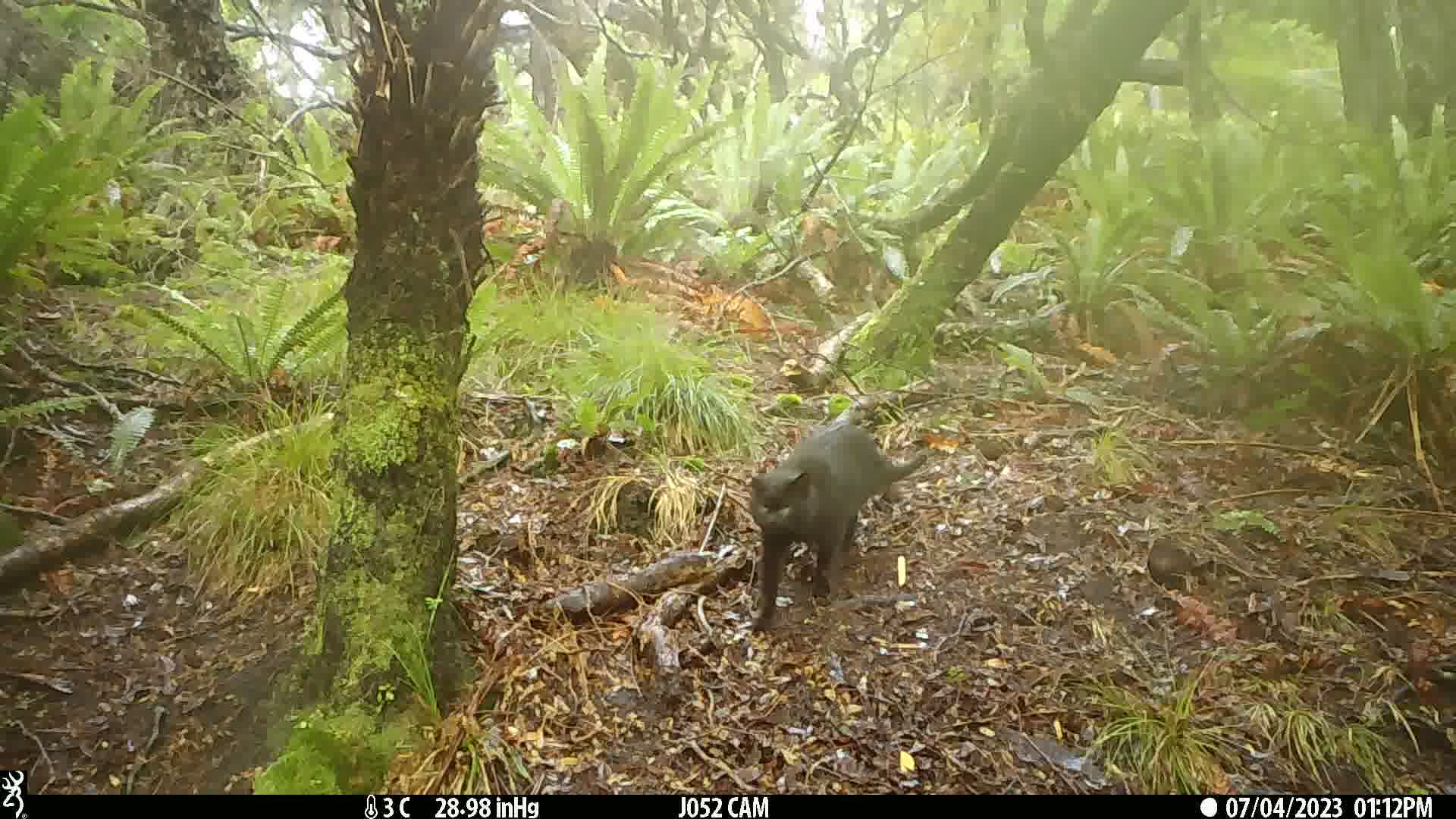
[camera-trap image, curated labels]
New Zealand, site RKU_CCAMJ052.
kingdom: Animalia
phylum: Chordata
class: Mammalia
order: Carnivora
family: Felidae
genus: Felis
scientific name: Felis catus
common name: domestic cat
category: cat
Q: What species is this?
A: Cat (domestic cat) (Felis catus).